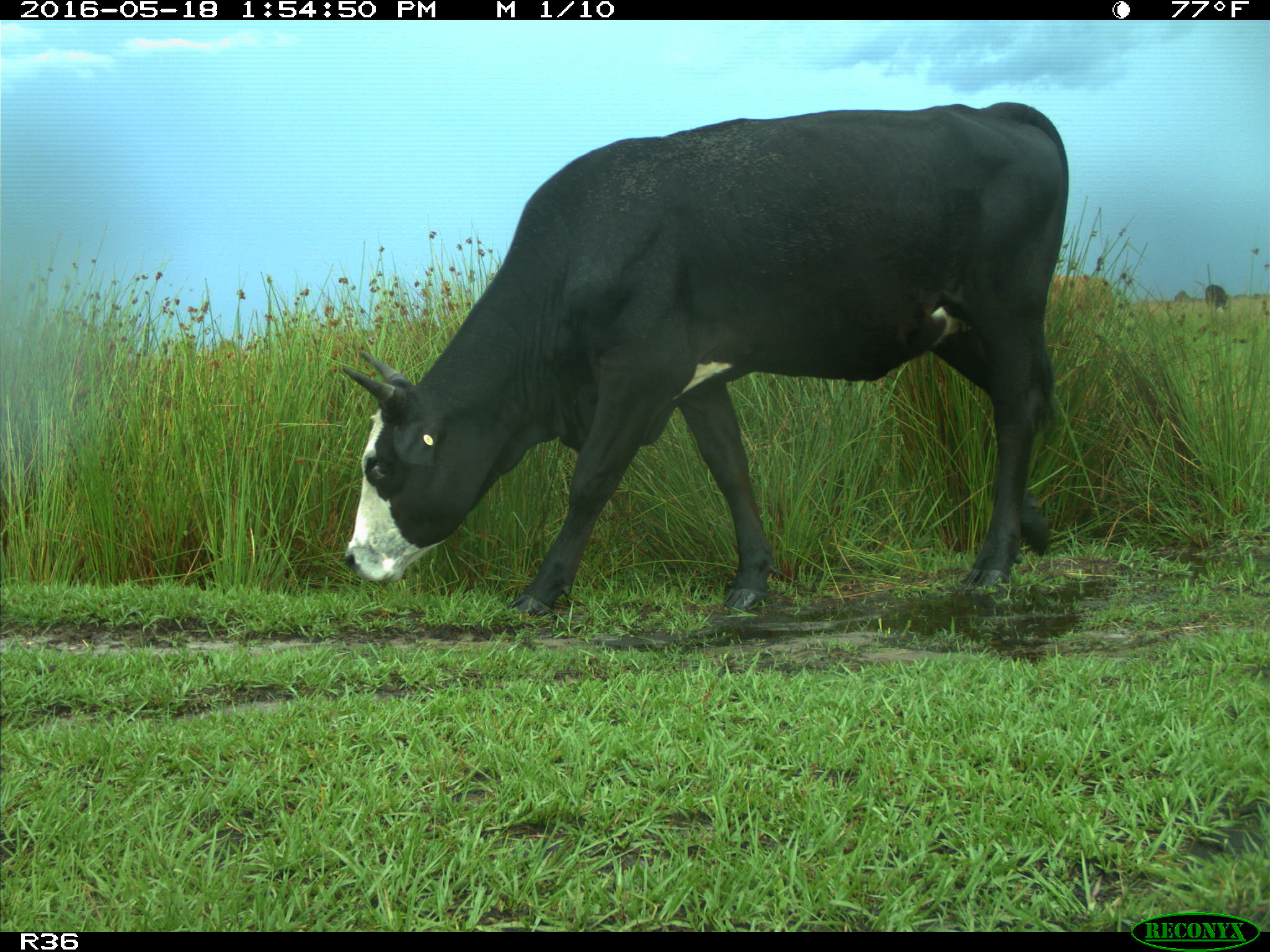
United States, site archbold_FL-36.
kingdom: Animalia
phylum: Chordata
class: Mammalia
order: Artiodactyla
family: Bovidae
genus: Bos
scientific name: Bos taurus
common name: domestic cow